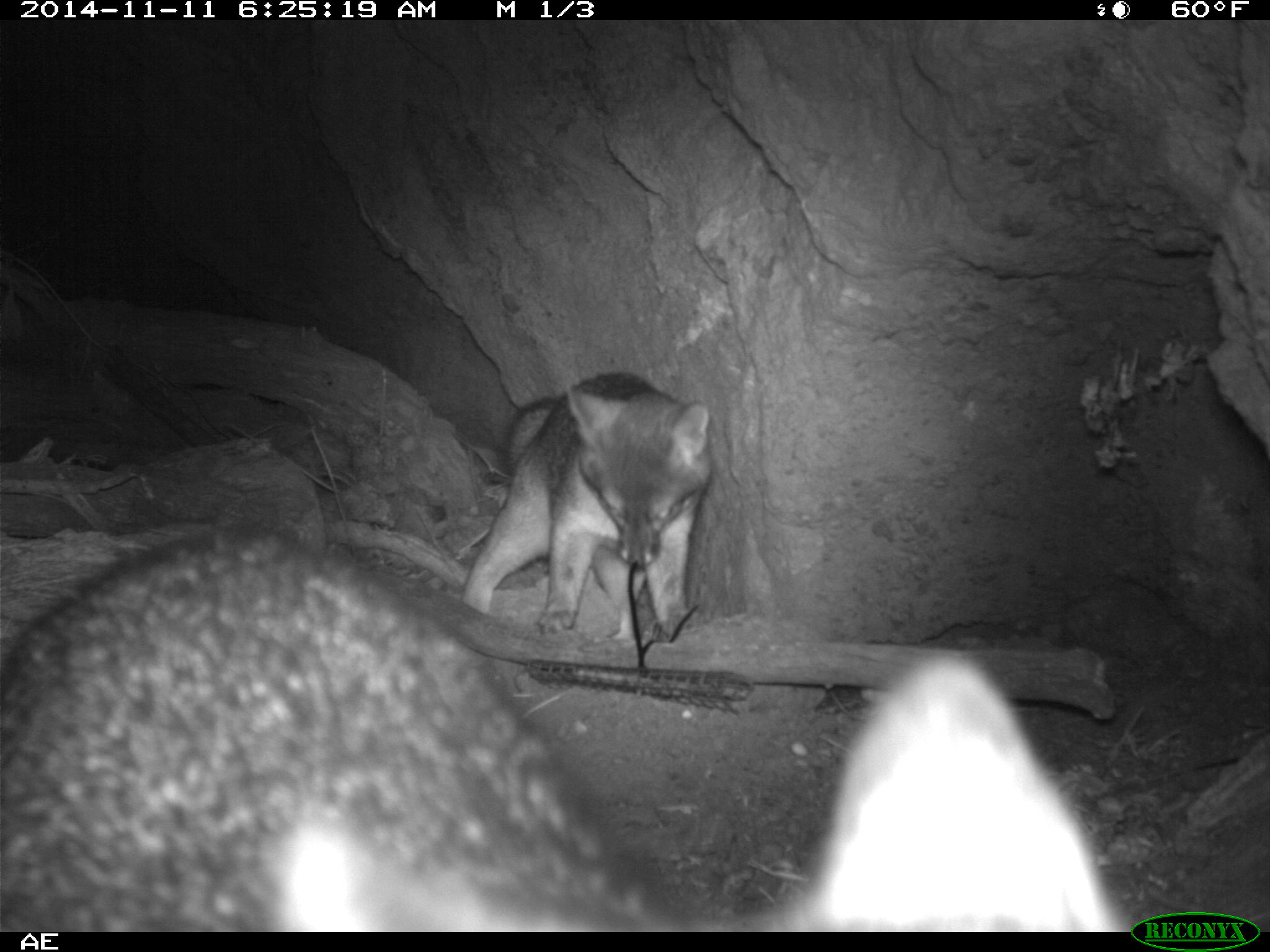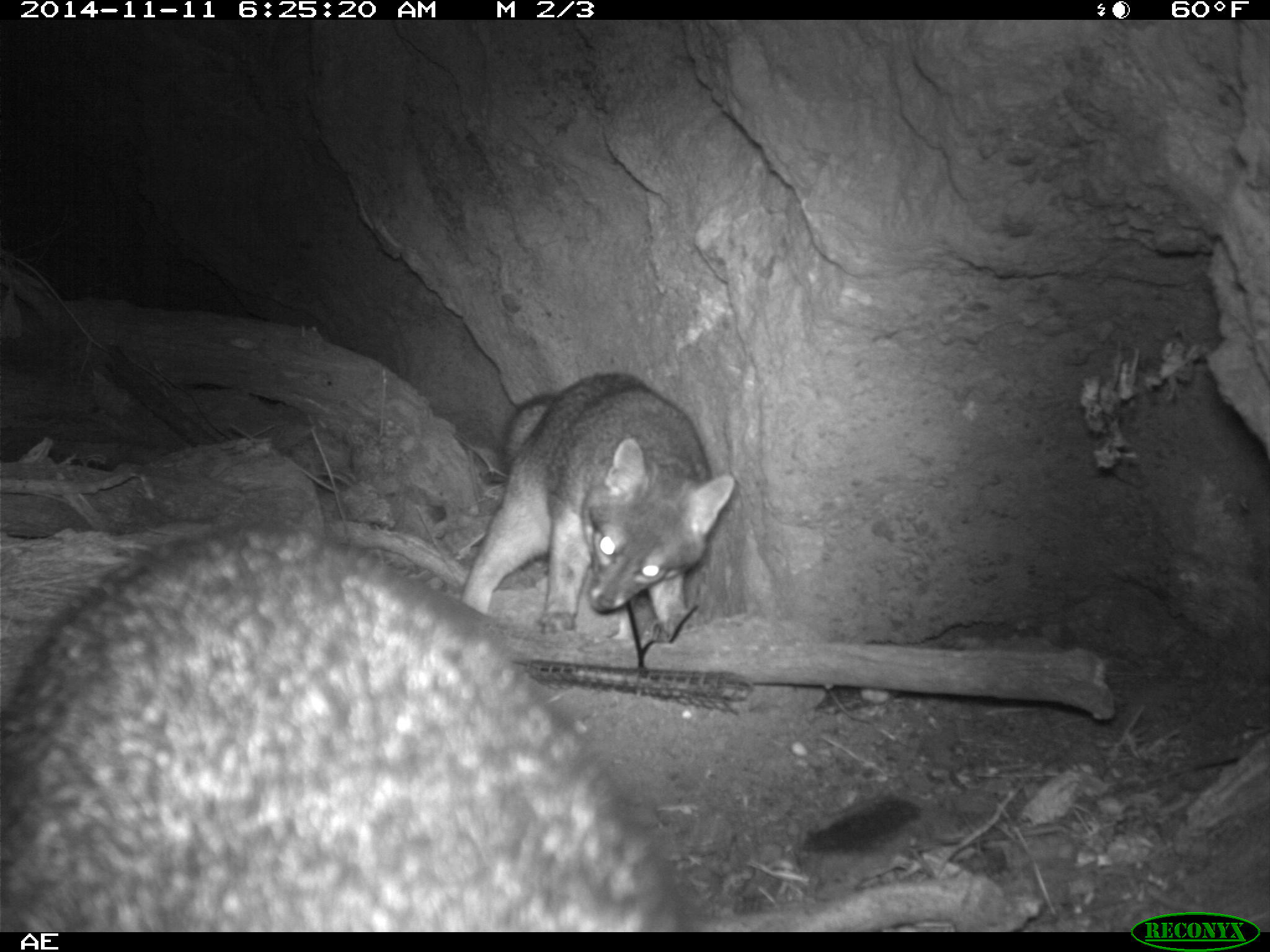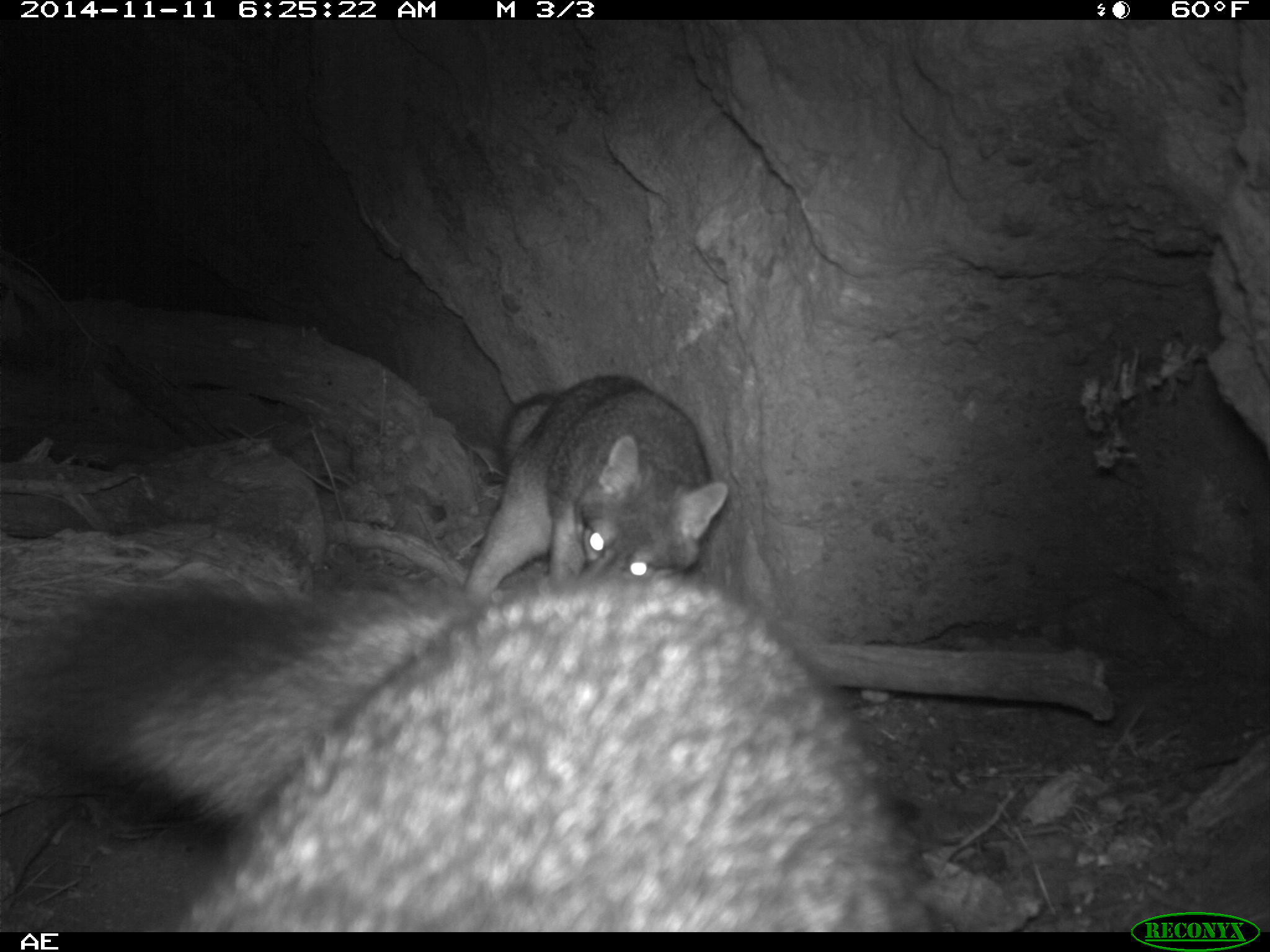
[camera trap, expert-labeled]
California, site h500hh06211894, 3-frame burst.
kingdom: Animalia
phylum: Chordata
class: Mammalia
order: Carnivora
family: Canidae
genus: Urocyon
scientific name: Urocyon littoralis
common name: island fox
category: fox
Fox (island fox) (Urocyon littoralis).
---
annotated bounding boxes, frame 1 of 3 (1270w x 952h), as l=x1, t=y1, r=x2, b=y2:
fox: l=0, t=521, r=1128, b=931; l=460, t=369, r=714, b=650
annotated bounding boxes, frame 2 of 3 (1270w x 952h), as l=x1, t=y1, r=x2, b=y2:
fox: l=0, t=521, r=675, b=930; l=460, t=372, r=735, b=647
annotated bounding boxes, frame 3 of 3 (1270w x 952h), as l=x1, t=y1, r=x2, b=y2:
fox: l=14, t=567, r=928, b=932; l=462, t=373, r=728, b=594